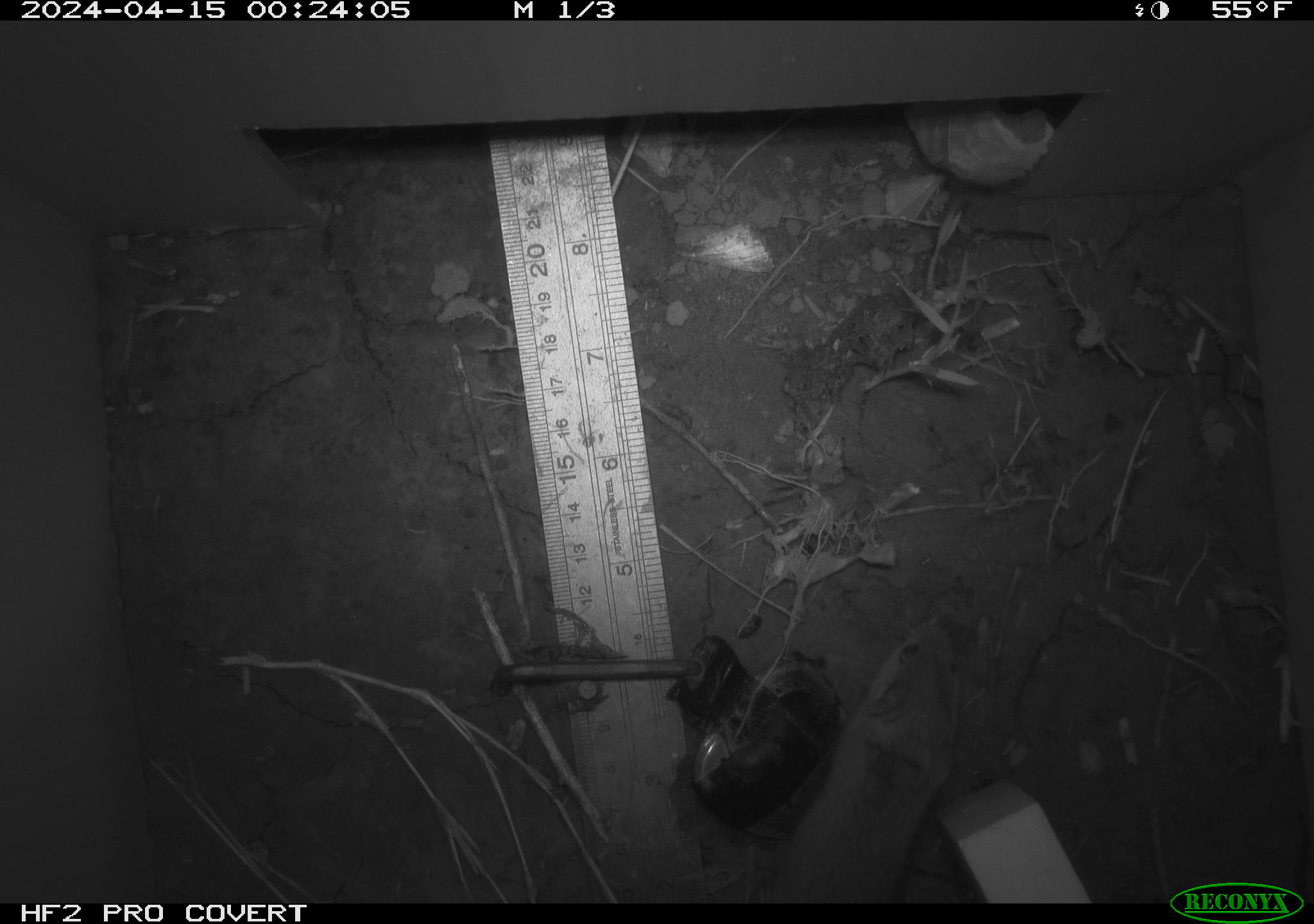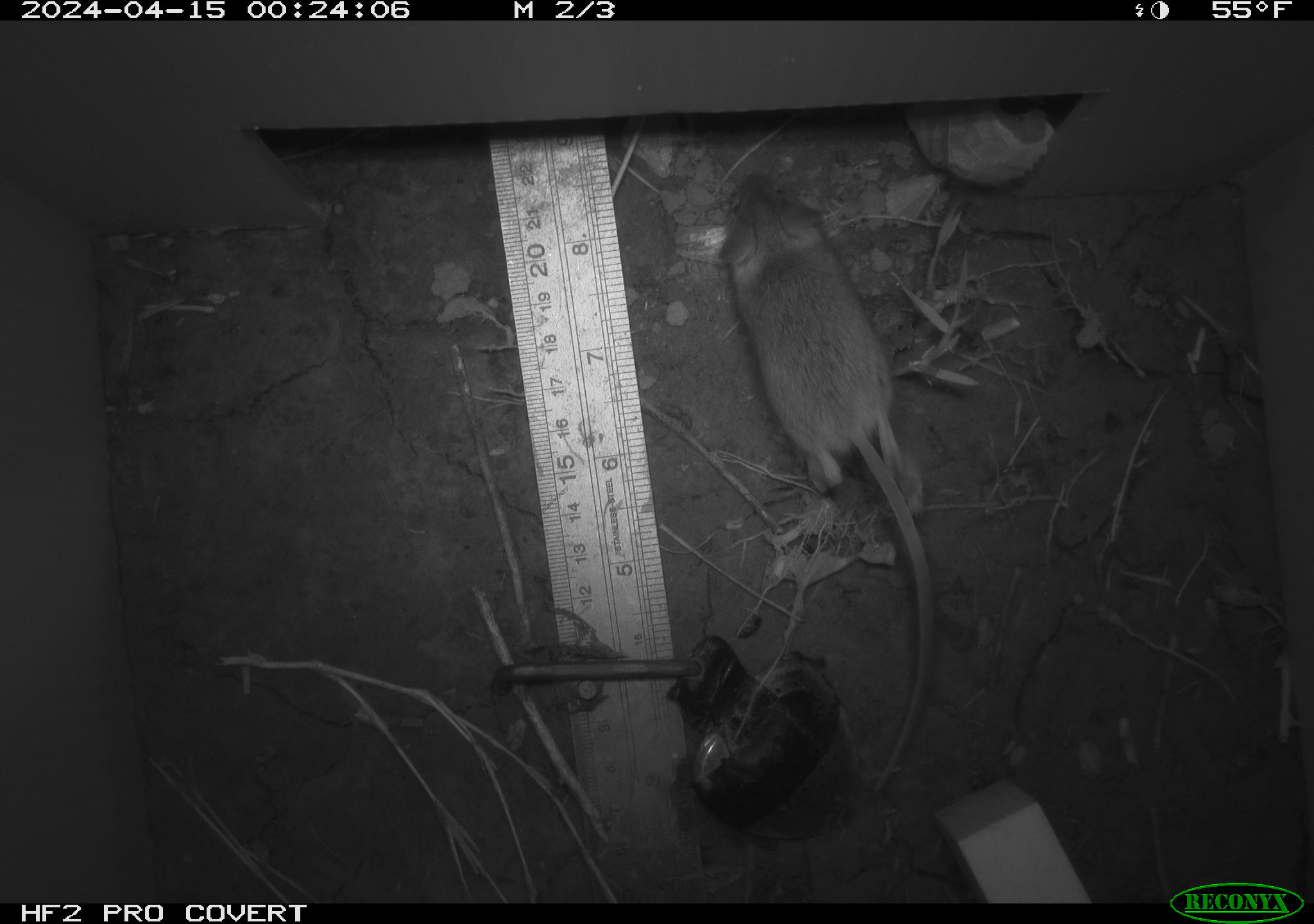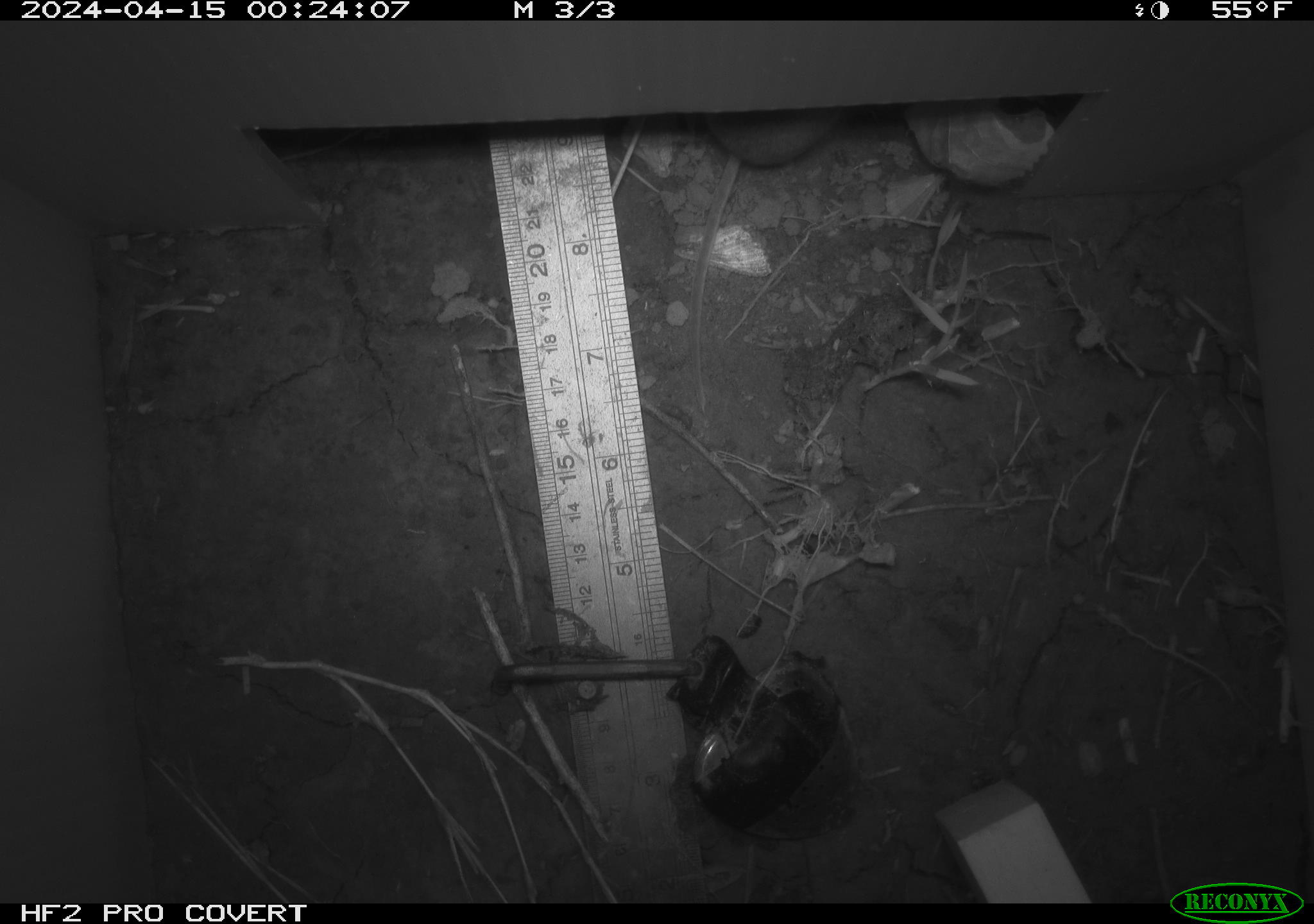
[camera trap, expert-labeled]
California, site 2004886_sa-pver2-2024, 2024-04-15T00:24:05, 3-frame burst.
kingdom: Animalia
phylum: Chordata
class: Mammalia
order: Rodentia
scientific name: Rodentia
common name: mouse species